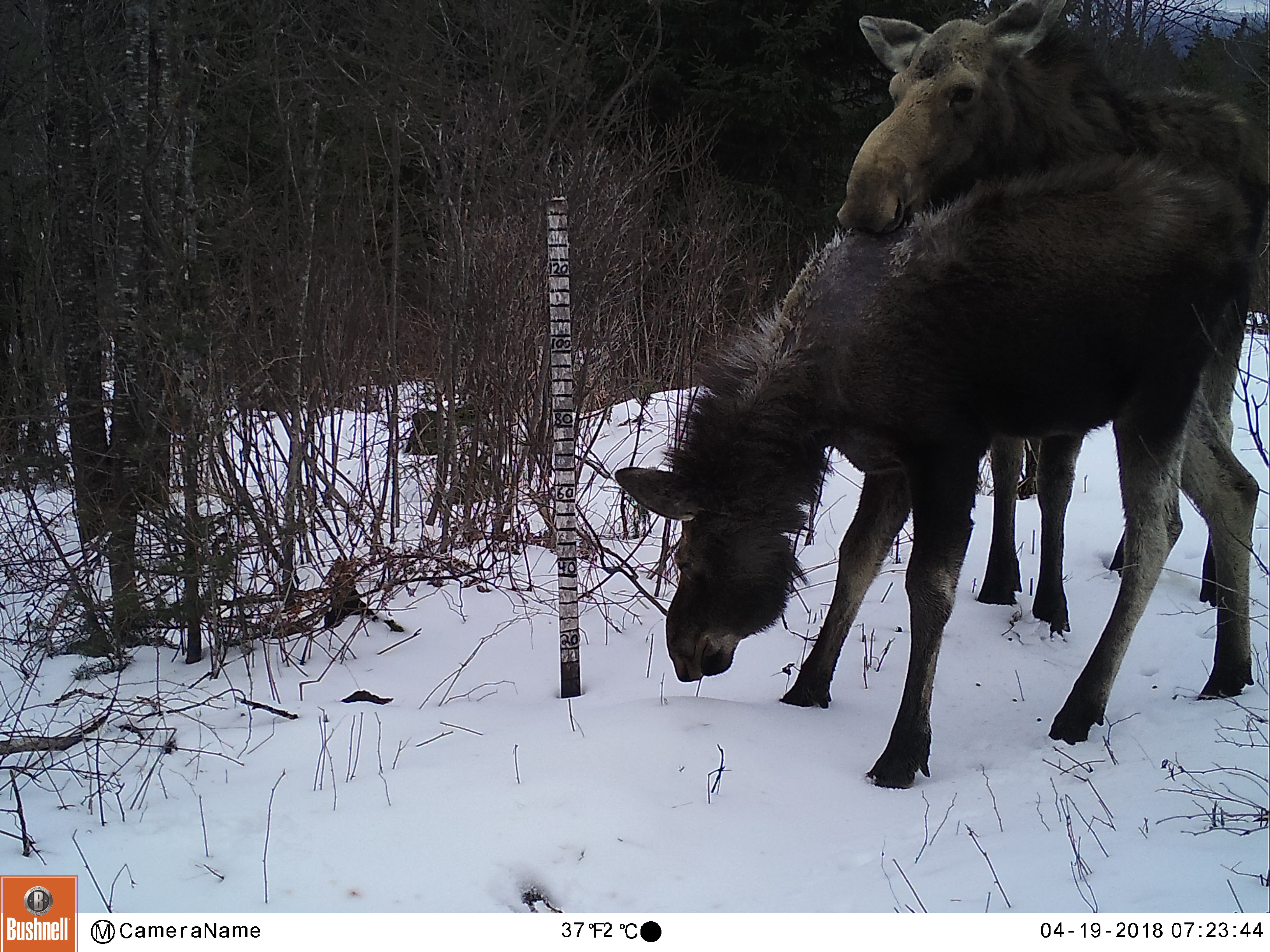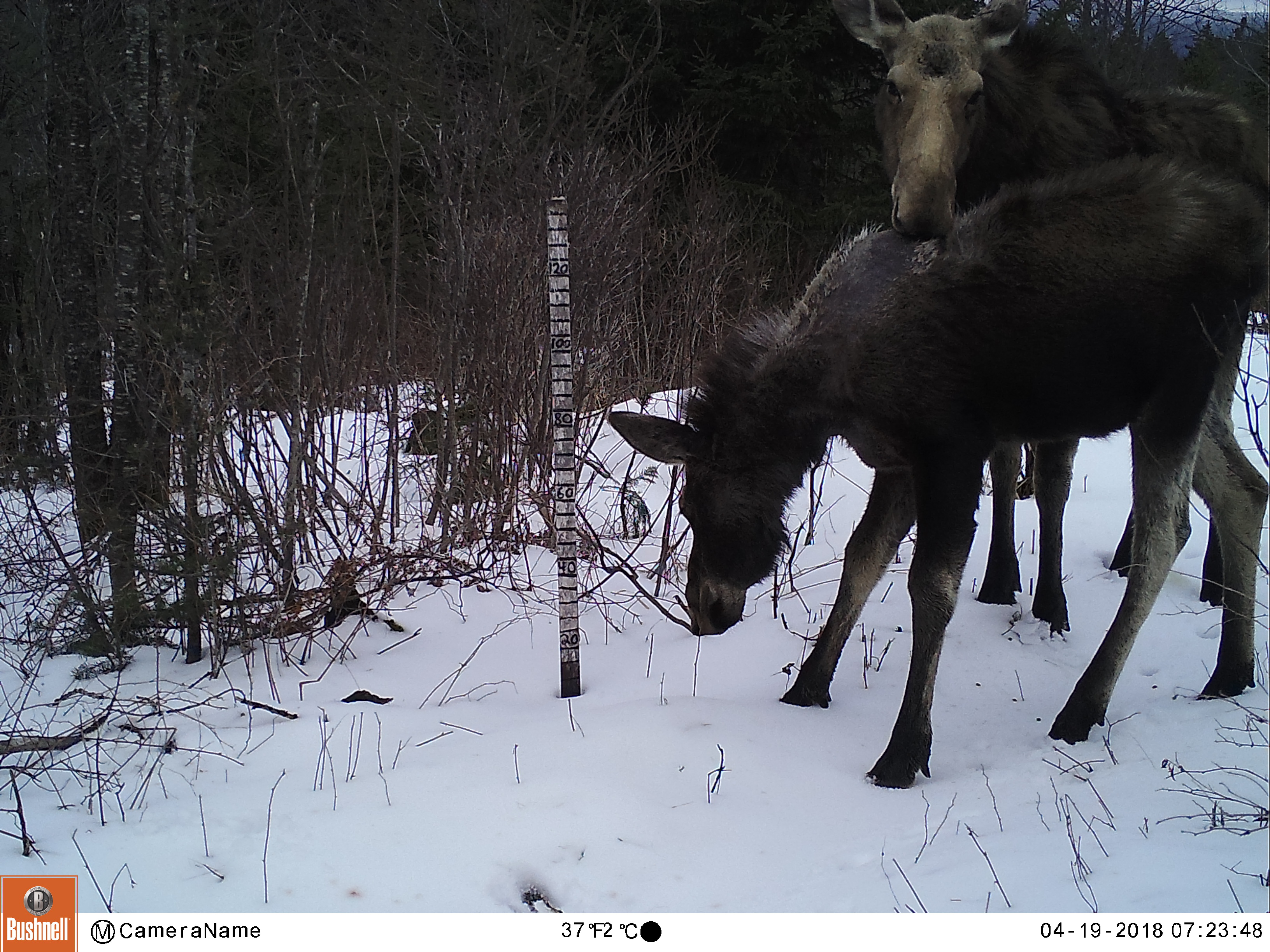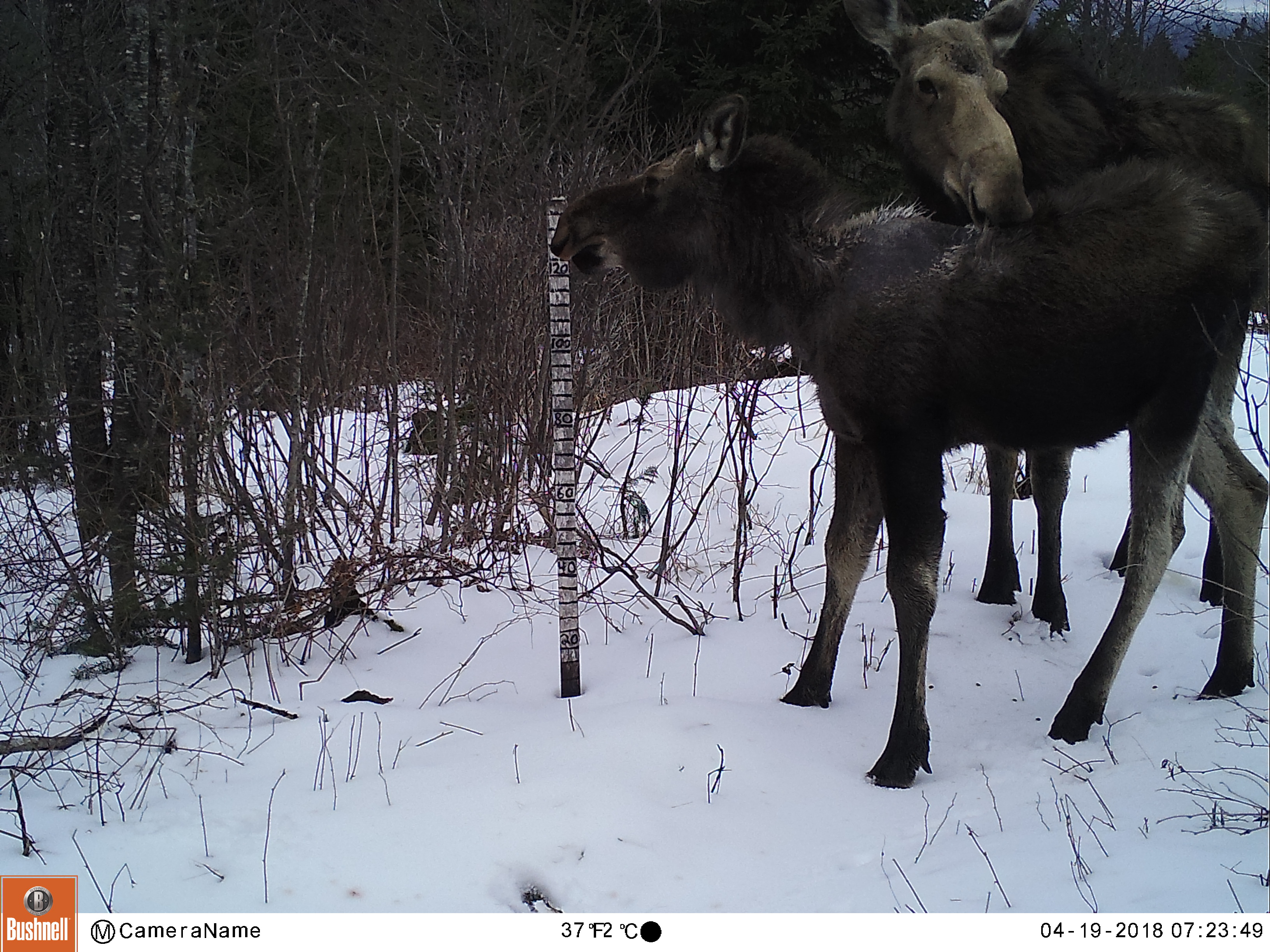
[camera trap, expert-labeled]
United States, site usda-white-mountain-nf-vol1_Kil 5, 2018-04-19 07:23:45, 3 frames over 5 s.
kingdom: Animalia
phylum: Chordata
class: Mammalia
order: Artiodactyla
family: Cervidae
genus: Alces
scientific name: Alces alces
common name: moose